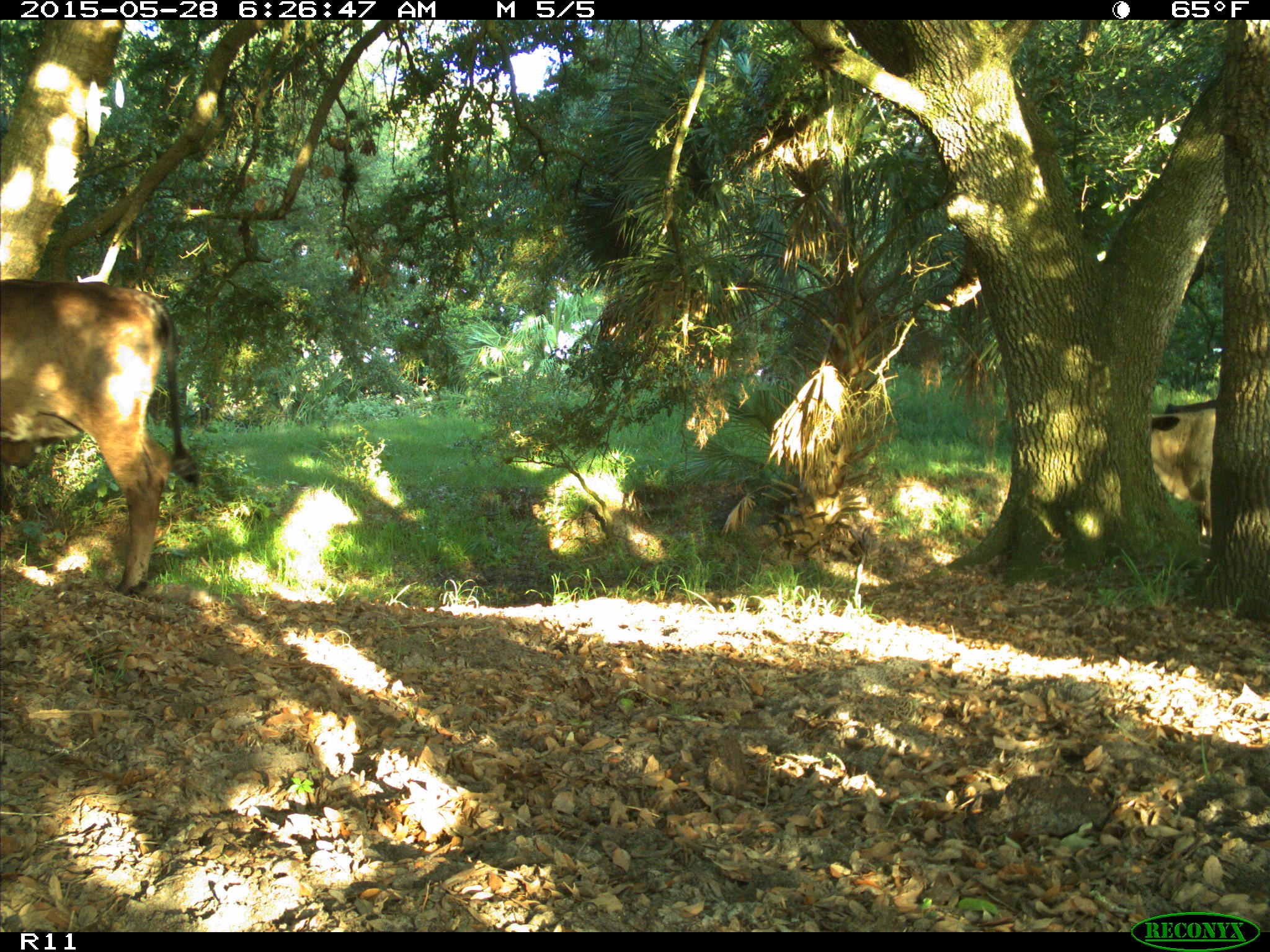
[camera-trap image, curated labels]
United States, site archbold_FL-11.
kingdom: Animalia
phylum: Chordata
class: Mammalia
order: Artiodactyla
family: Bovidae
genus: Bos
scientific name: Bos taurus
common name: domestic cow